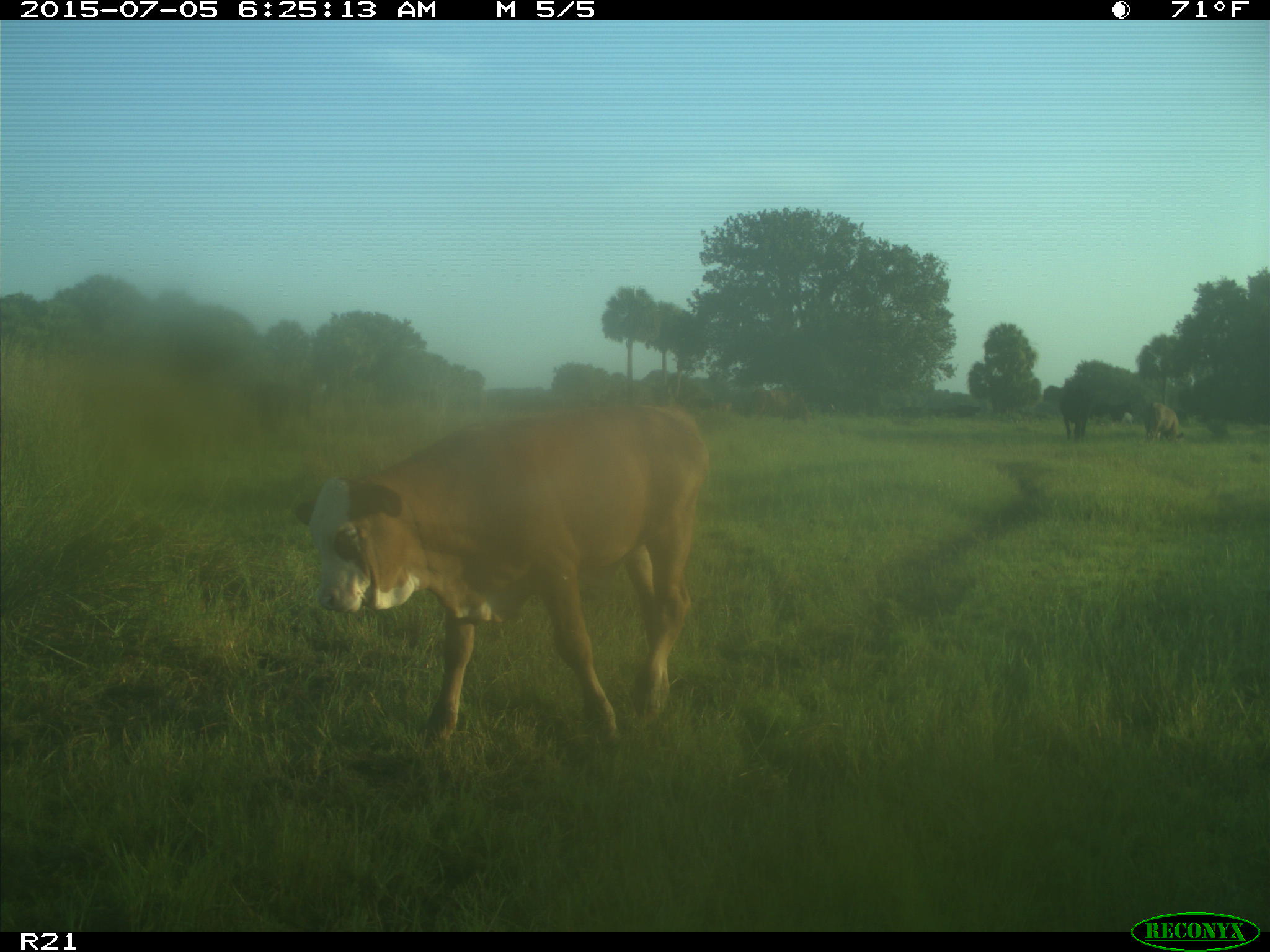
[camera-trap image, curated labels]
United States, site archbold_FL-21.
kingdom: Animalia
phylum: Chordata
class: Mammalia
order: Artiodactyla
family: Bovidae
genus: Bos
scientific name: Bos taurus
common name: domestic cow